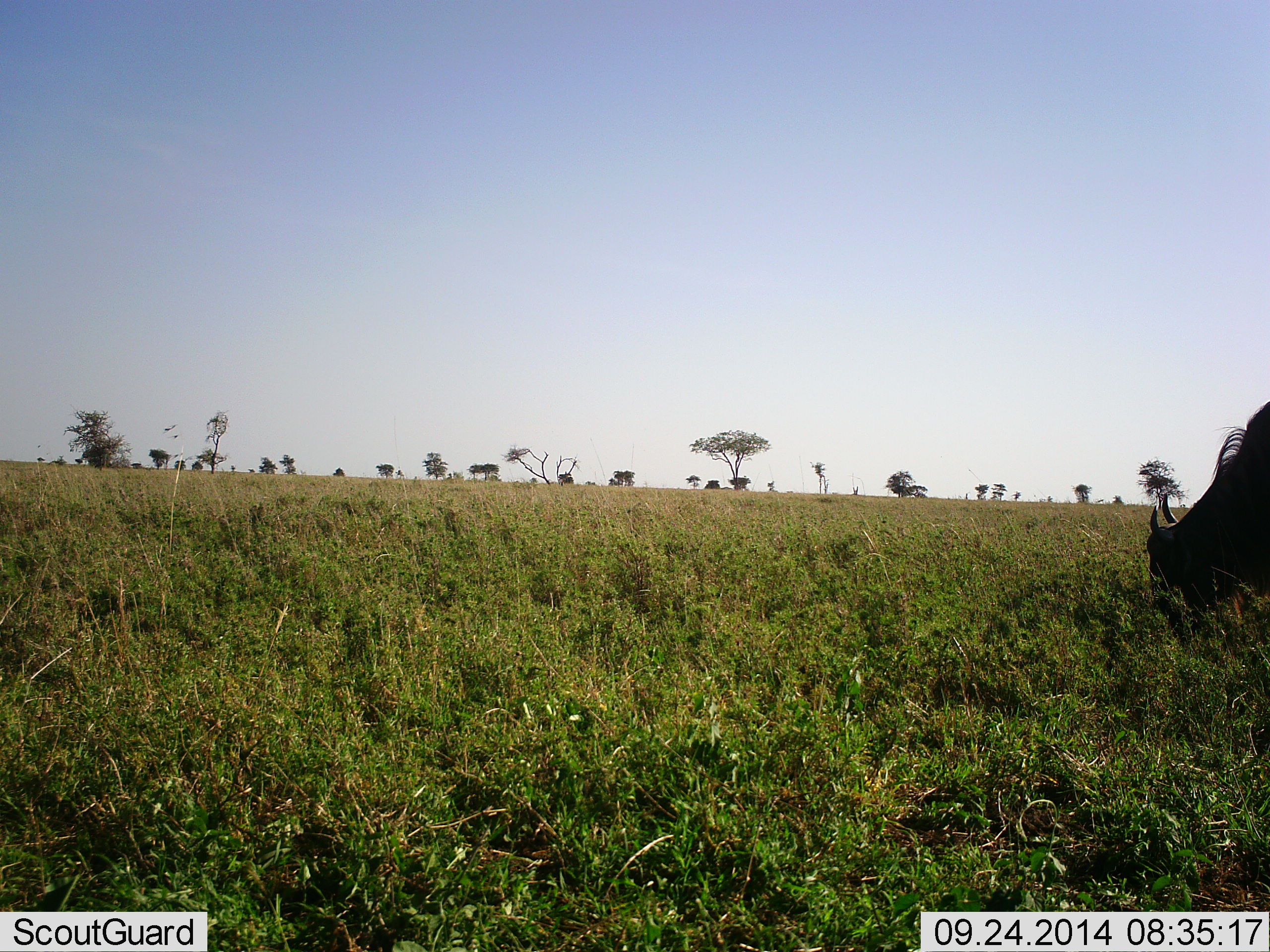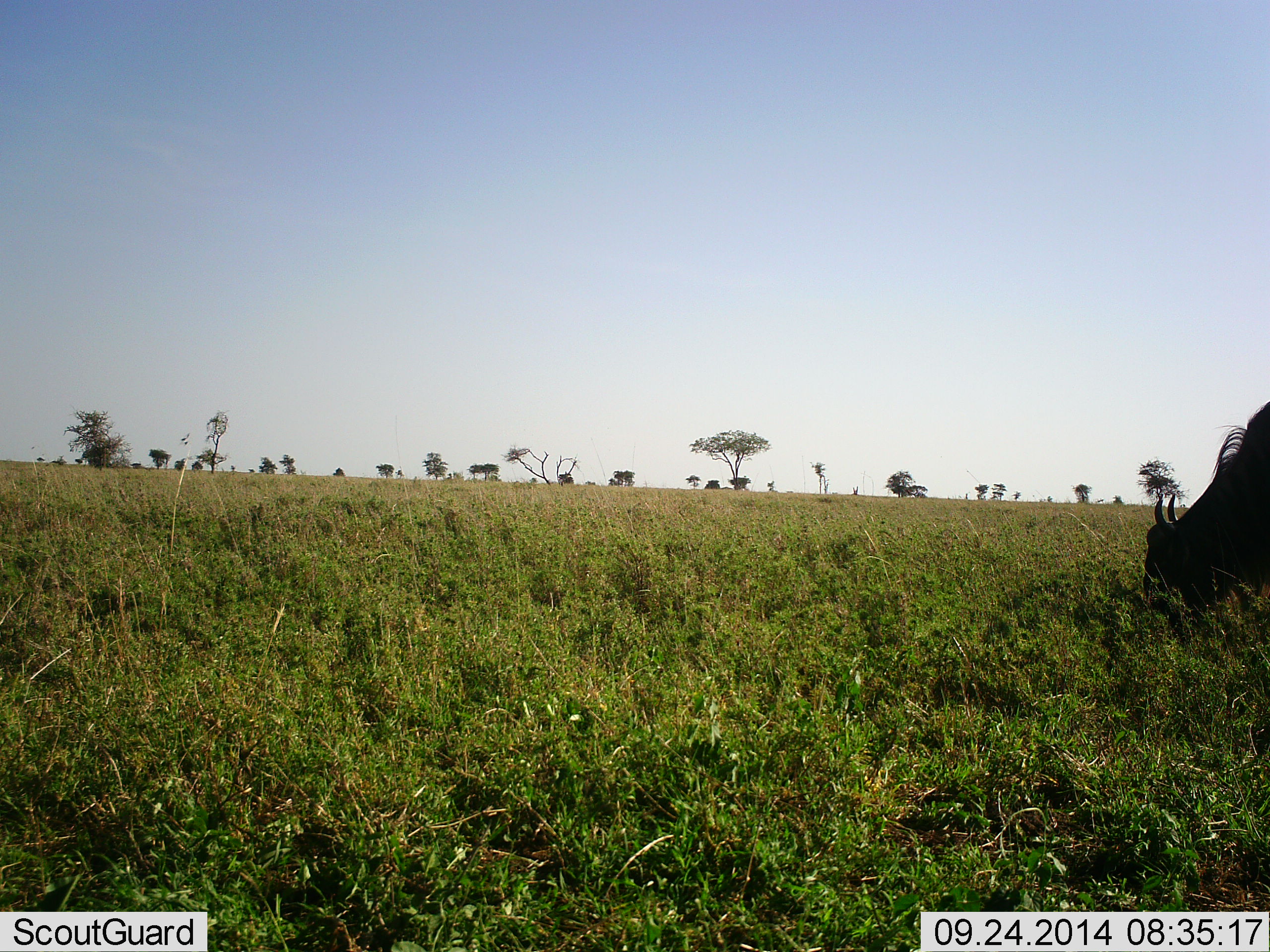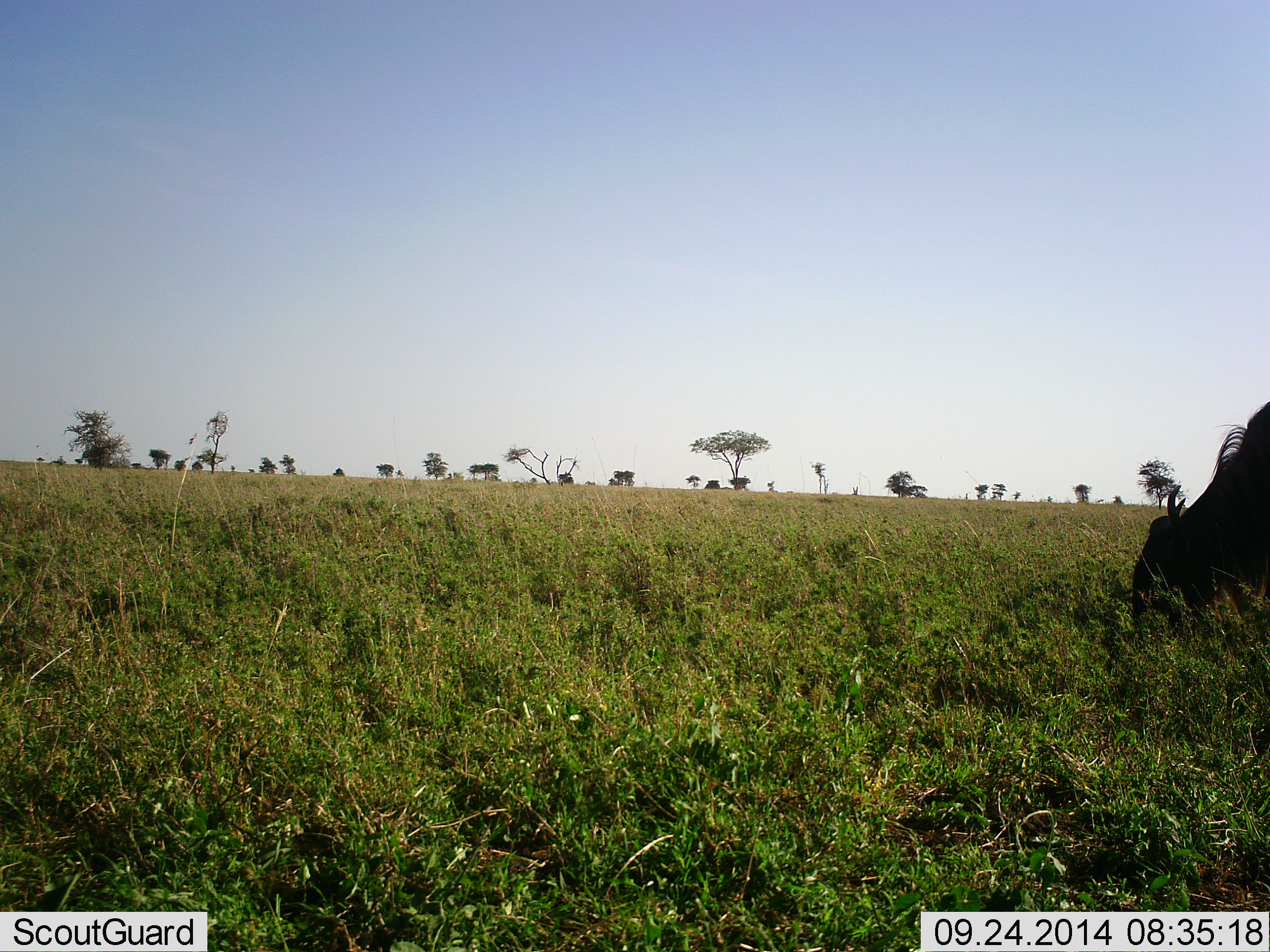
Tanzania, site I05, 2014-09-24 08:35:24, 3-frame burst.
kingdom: Animalia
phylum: Chordata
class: Mammalia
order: Artiodactyla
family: Bovidae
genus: Connochaetes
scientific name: Connochaetes taurinus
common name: blue wildebeest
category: wildebeest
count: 1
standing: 10%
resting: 0%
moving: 0%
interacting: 0%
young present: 0%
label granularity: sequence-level